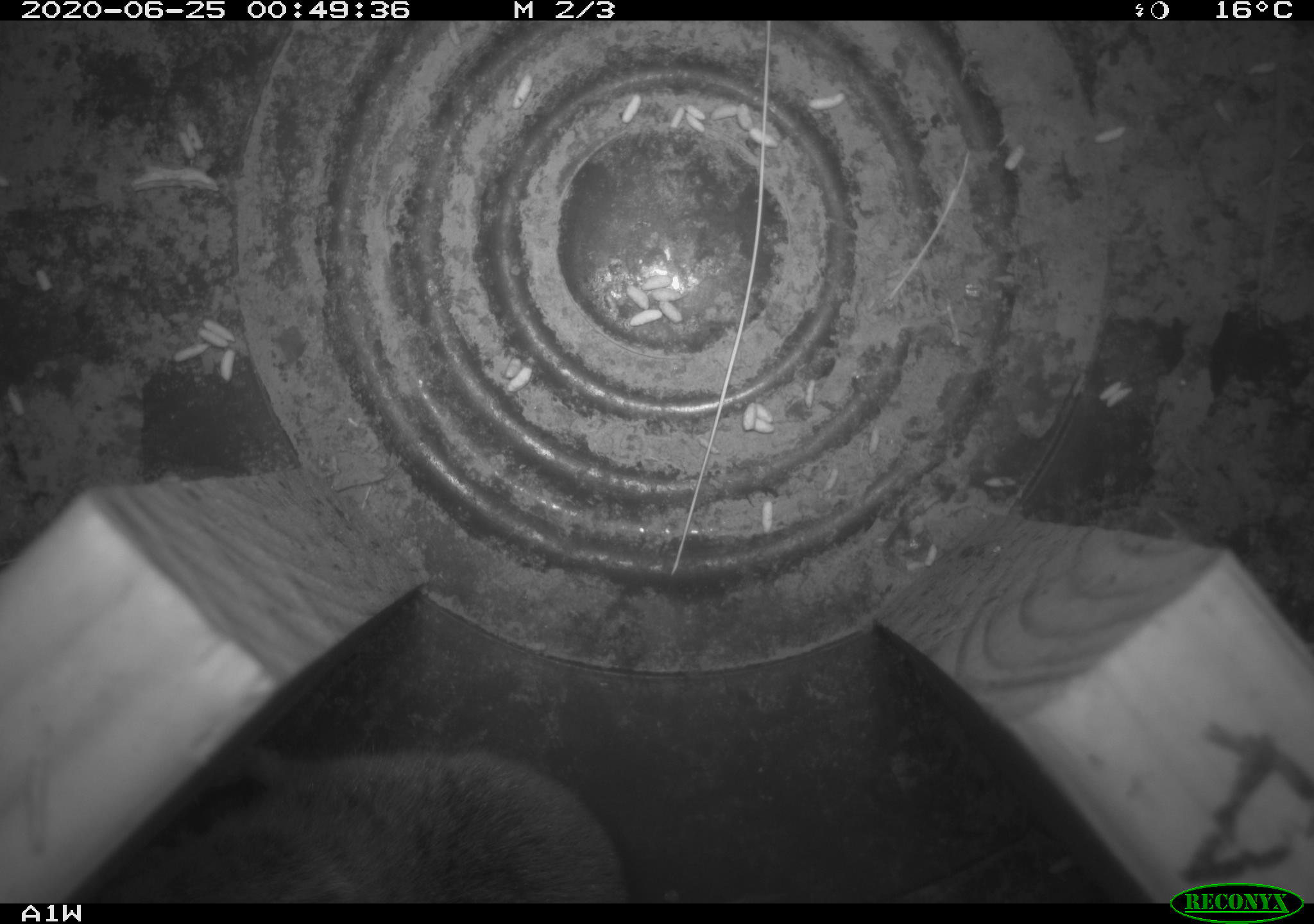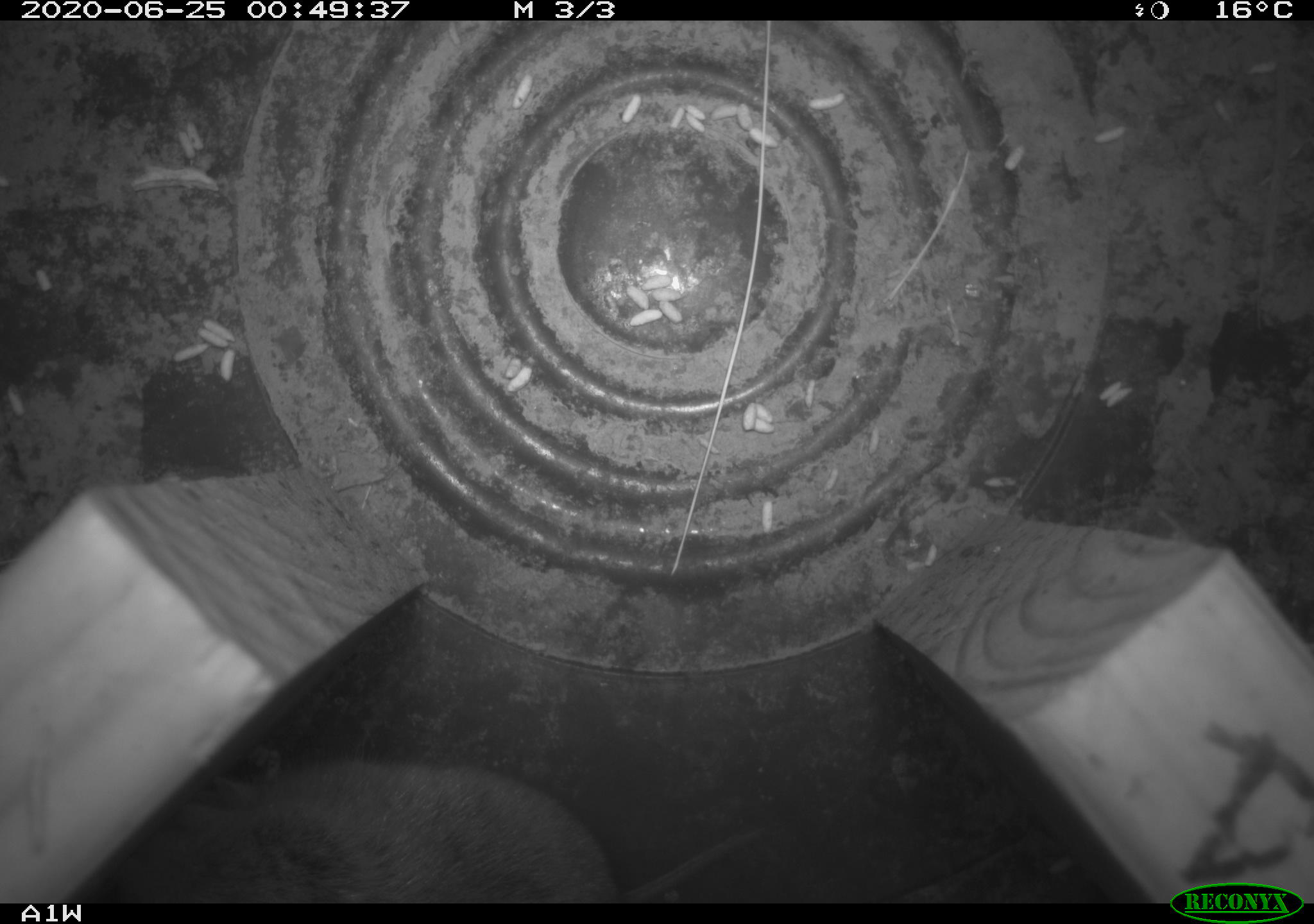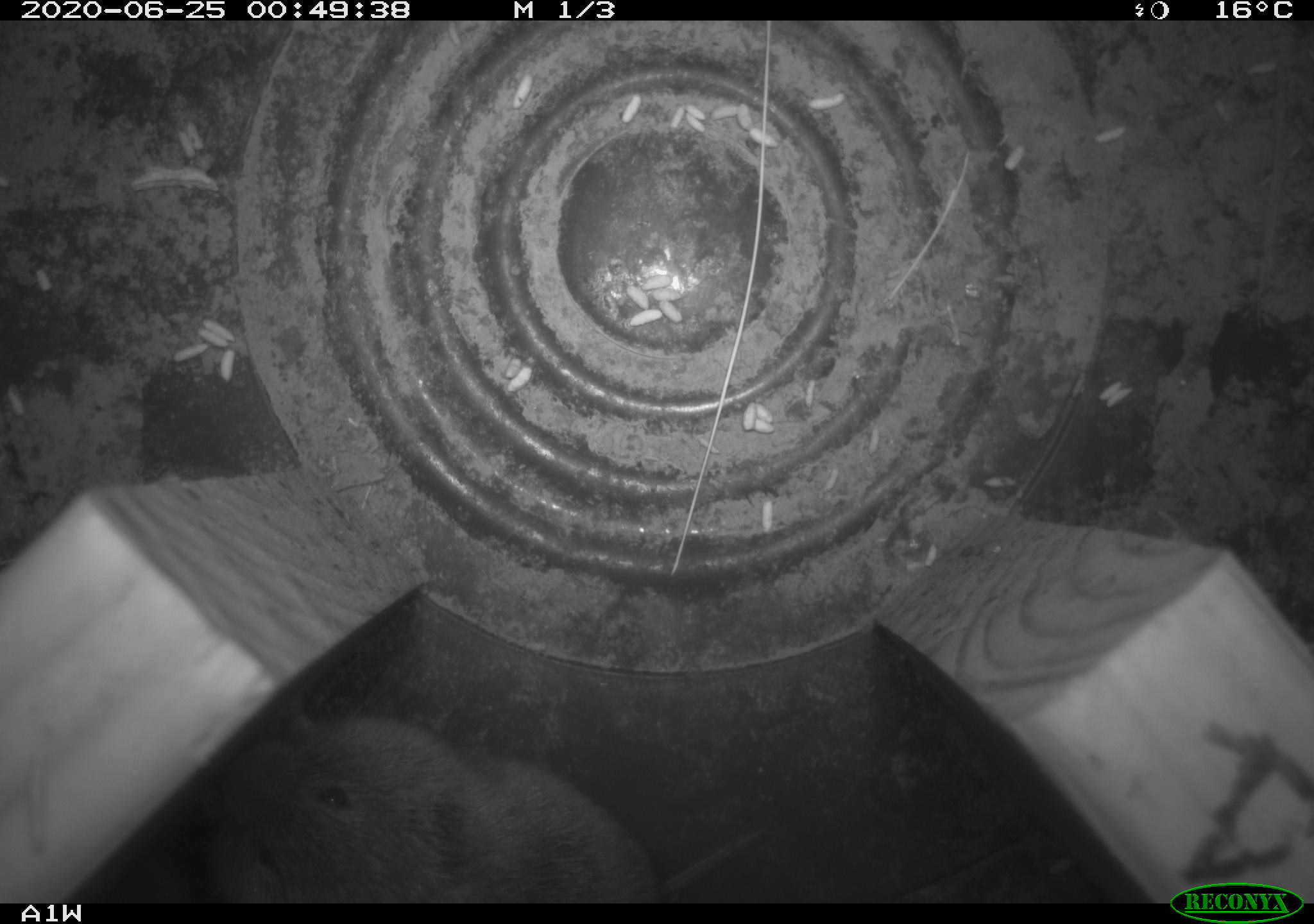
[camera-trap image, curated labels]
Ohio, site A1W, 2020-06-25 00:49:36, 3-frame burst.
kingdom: Animalia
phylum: Chordata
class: Mammalia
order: Rodentia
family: Cricetidae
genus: Microtus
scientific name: Microtus pennsylvanicus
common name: meadow vole